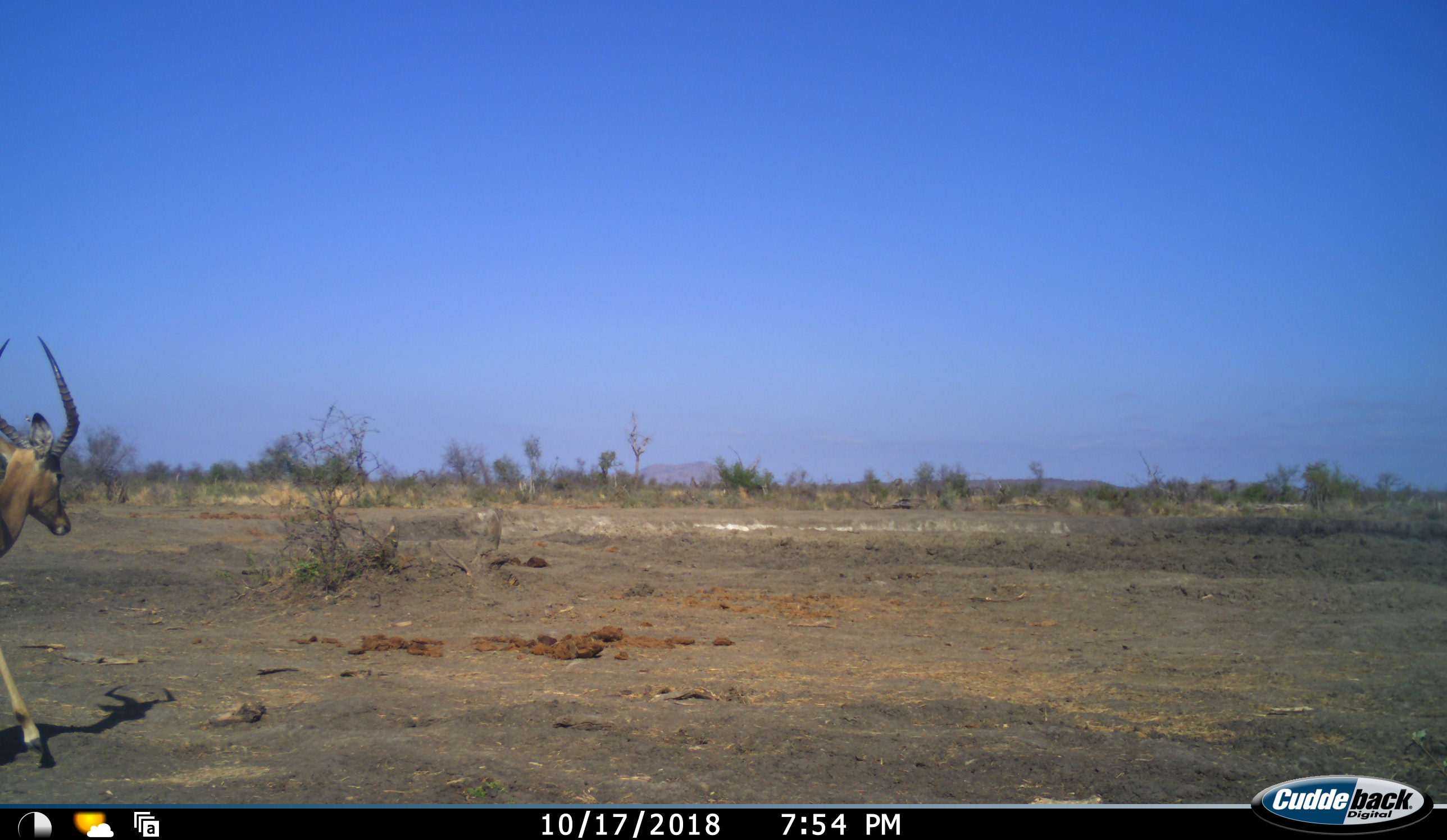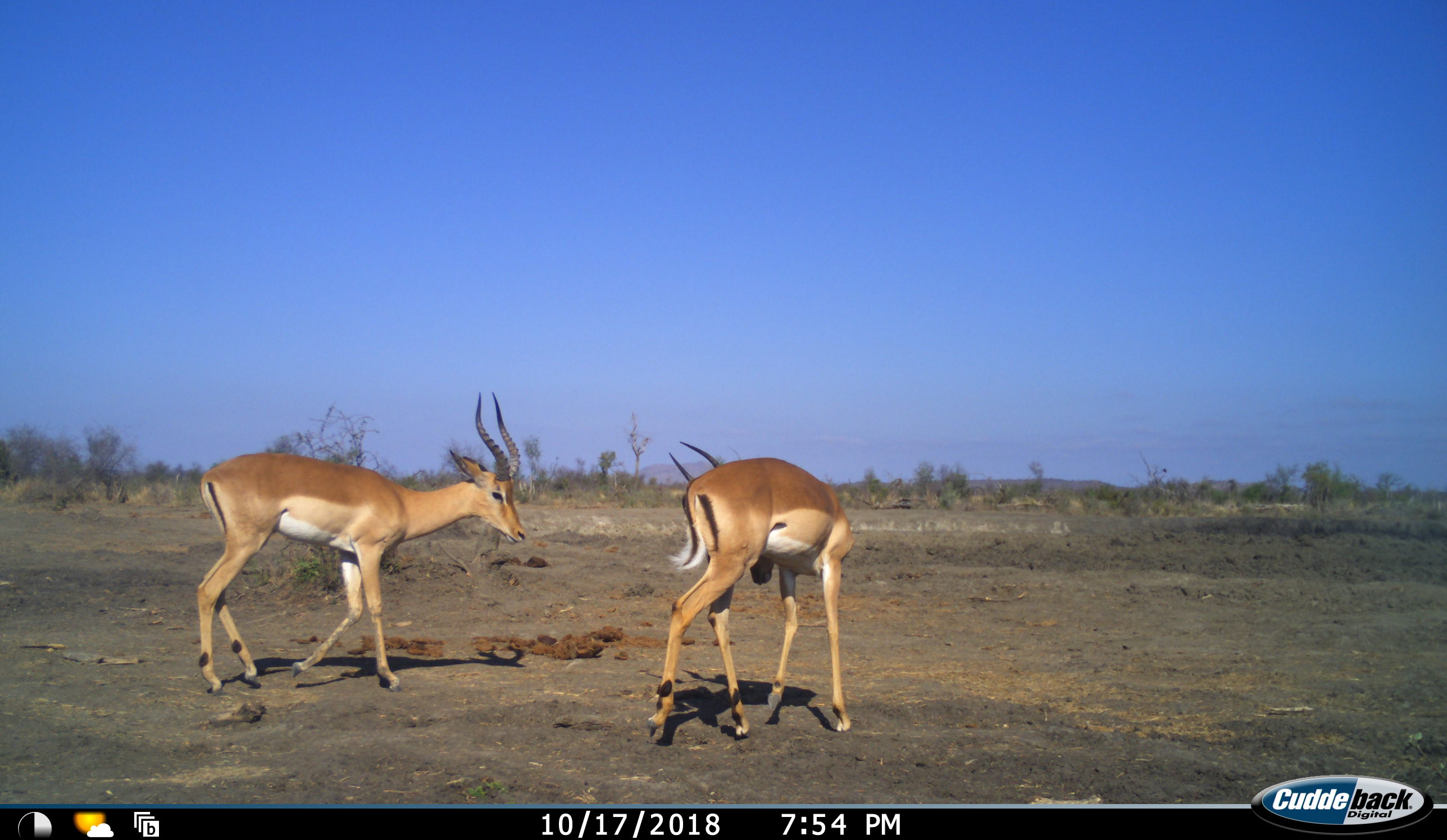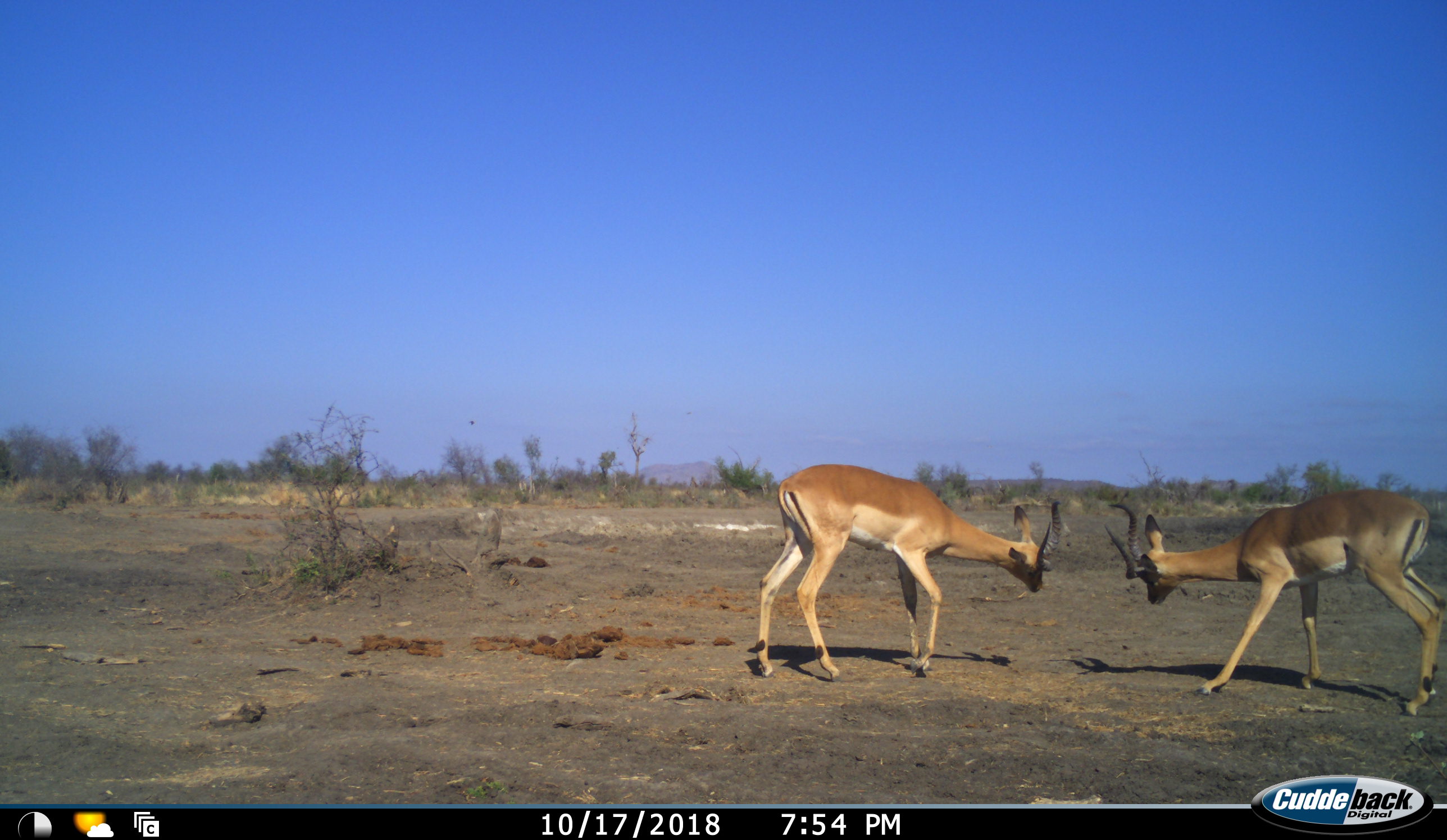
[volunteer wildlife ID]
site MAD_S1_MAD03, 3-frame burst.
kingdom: Animalia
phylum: Chordata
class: Mammalia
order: Artiodactyla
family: Bovidae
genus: Aepyceros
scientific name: Aepyceros melampus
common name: impala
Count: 2.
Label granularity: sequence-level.